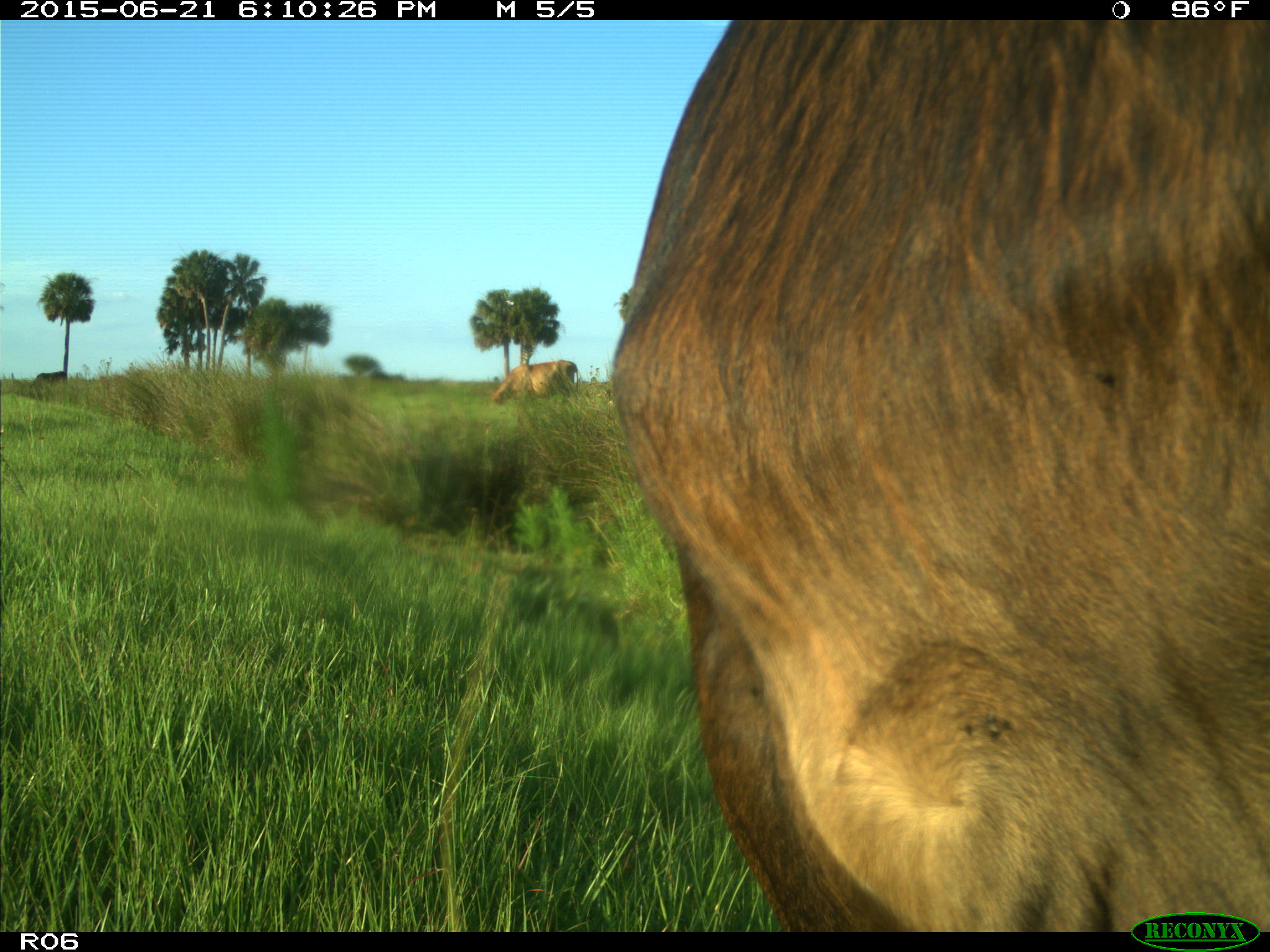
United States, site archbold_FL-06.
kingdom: Animalia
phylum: Chordata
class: Mammalia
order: Artiodactyla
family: Bovidae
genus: Bos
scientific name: Bos taurus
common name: domestic cow